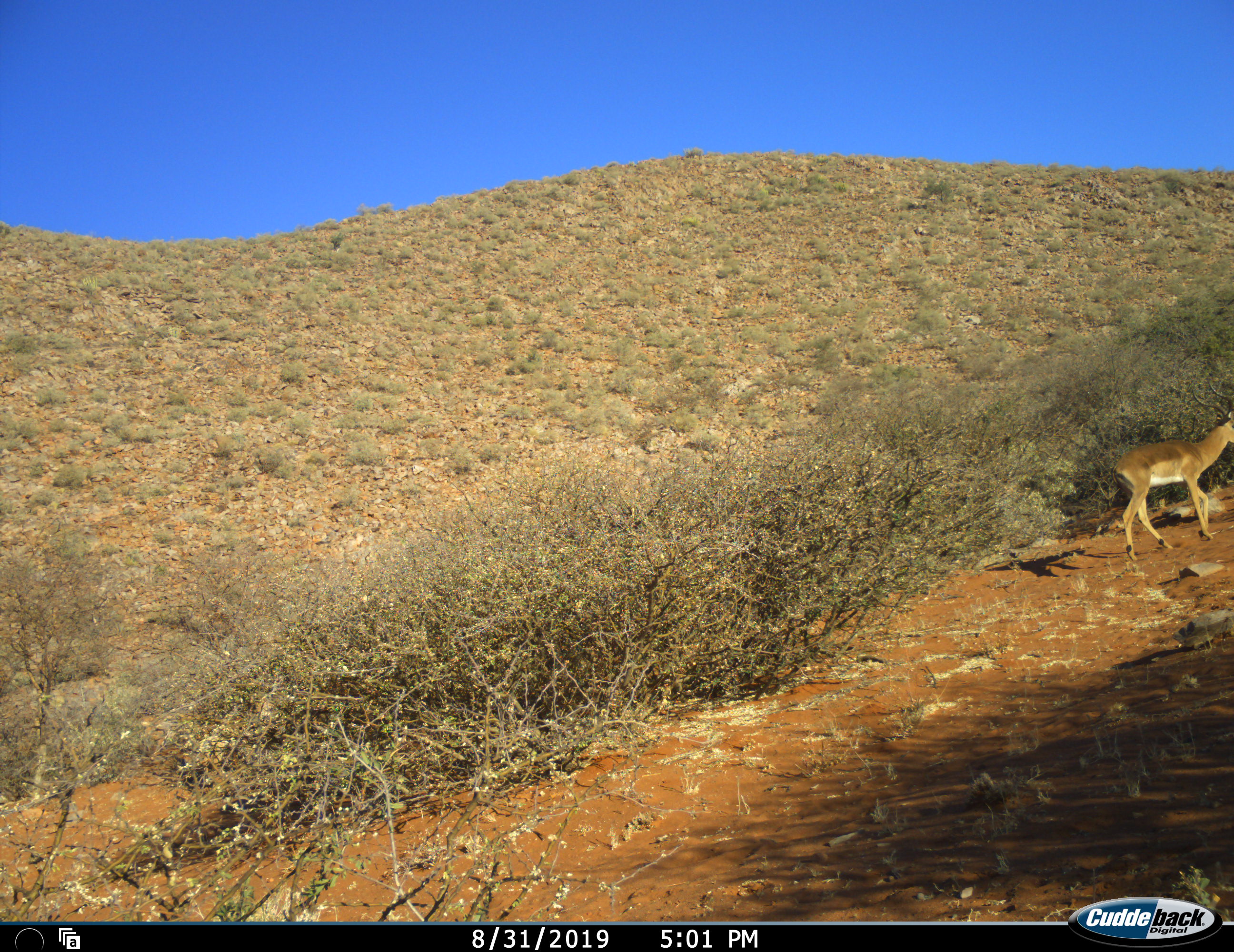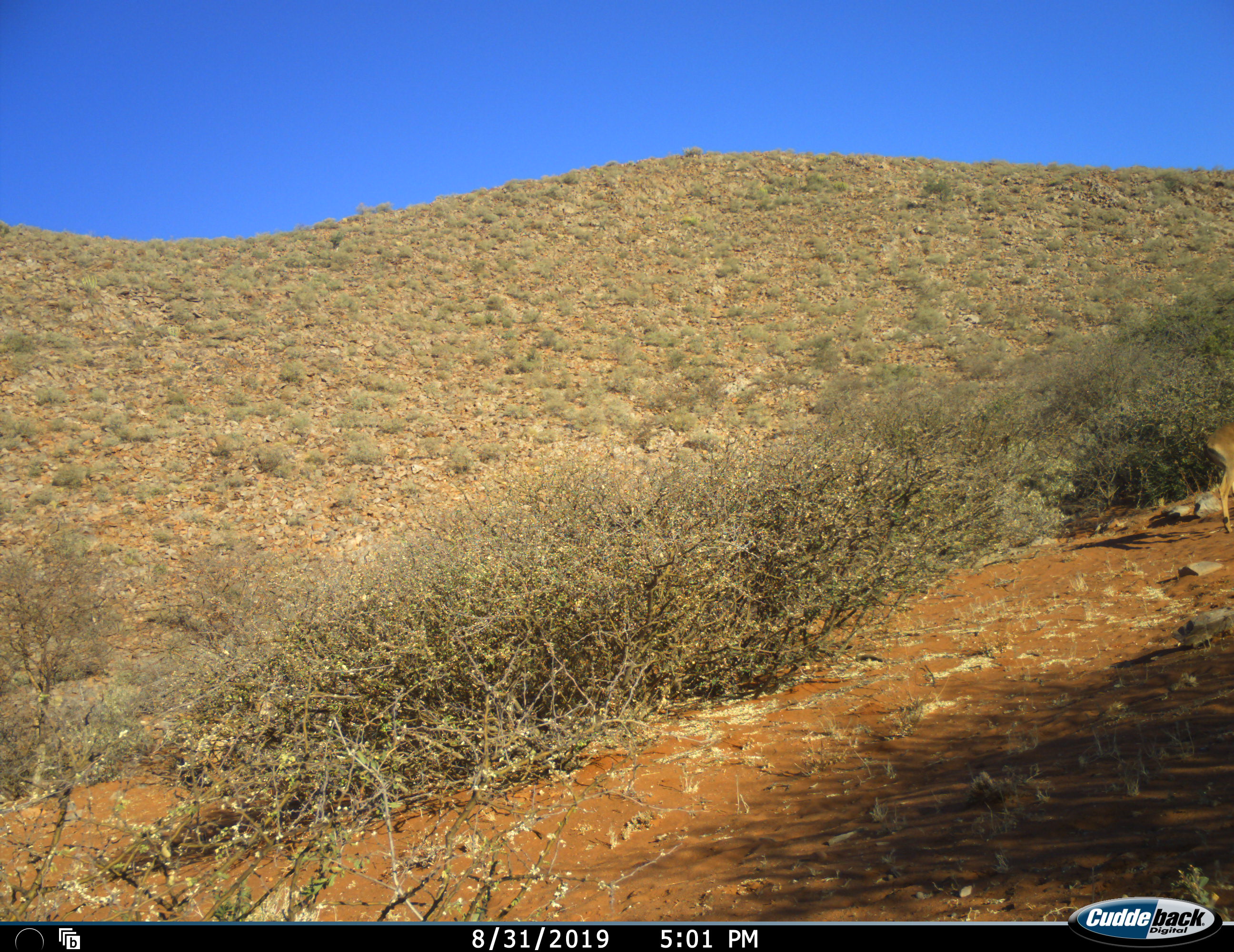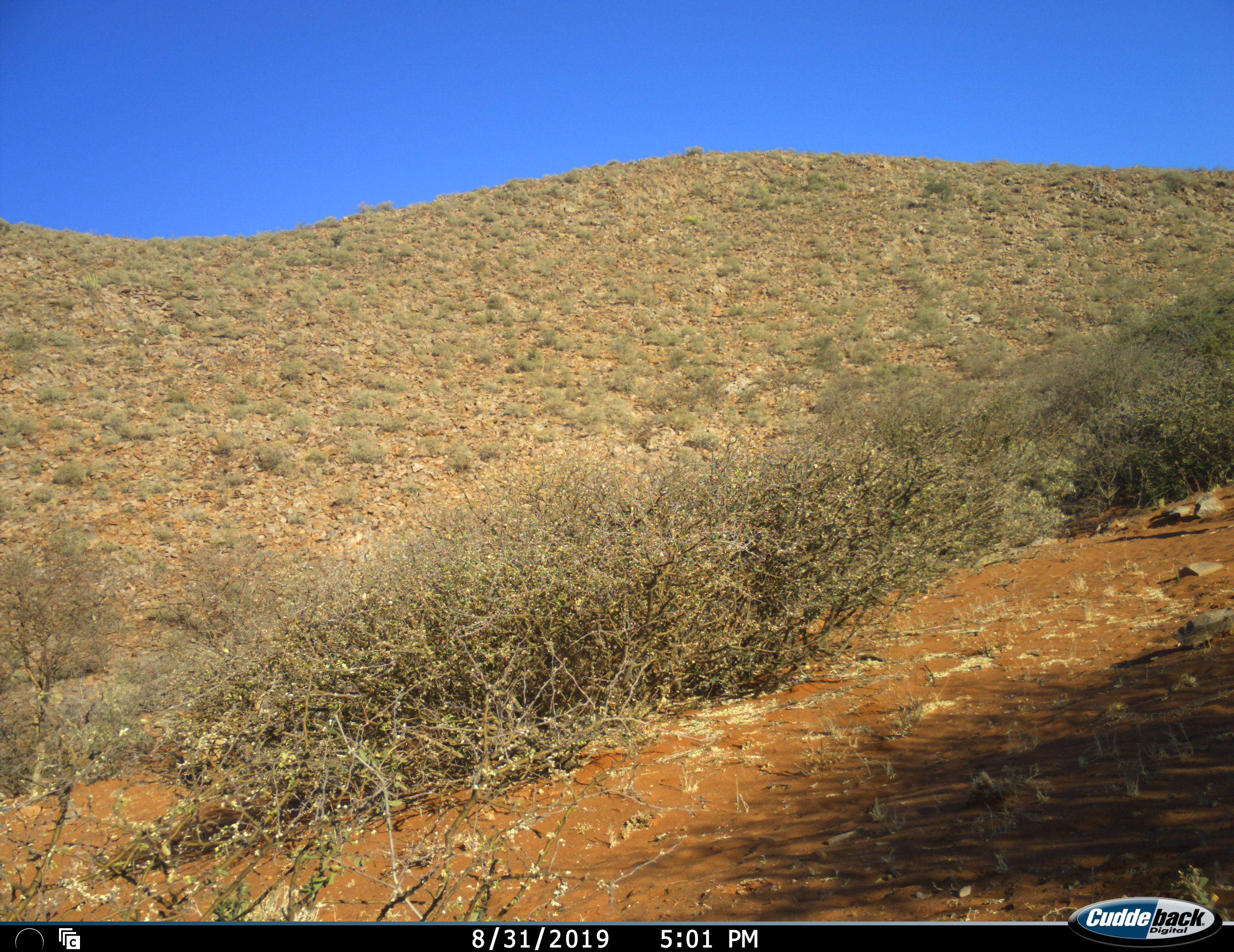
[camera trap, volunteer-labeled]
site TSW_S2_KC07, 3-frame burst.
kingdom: Animalia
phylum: Chordata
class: Mammalia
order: Artiodactyla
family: Bovidae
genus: Aepyceros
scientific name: Aepyceros melampus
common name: impala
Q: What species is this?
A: Impala (Aepyceros melampus).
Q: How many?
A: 1.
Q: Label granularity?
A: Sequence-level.